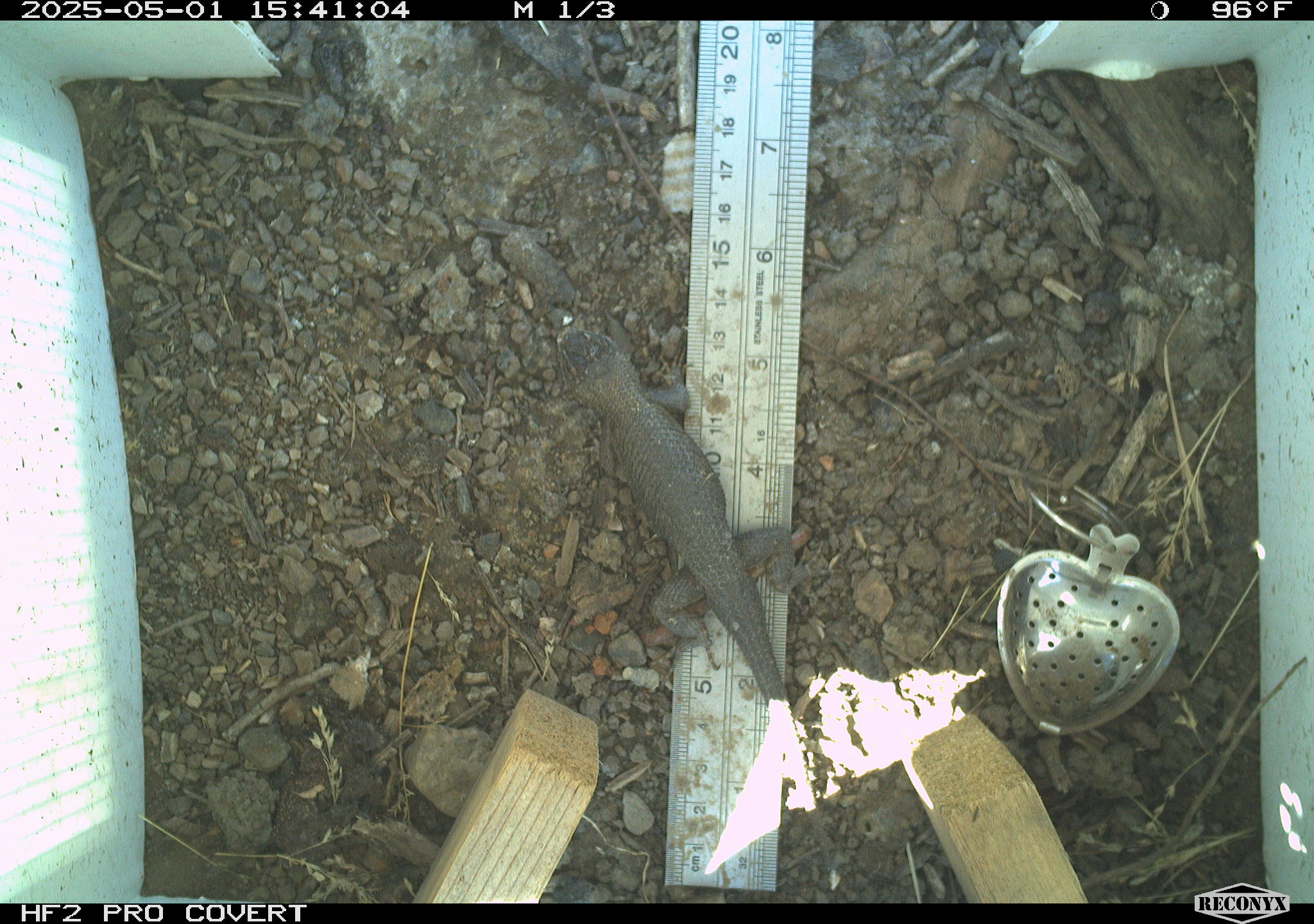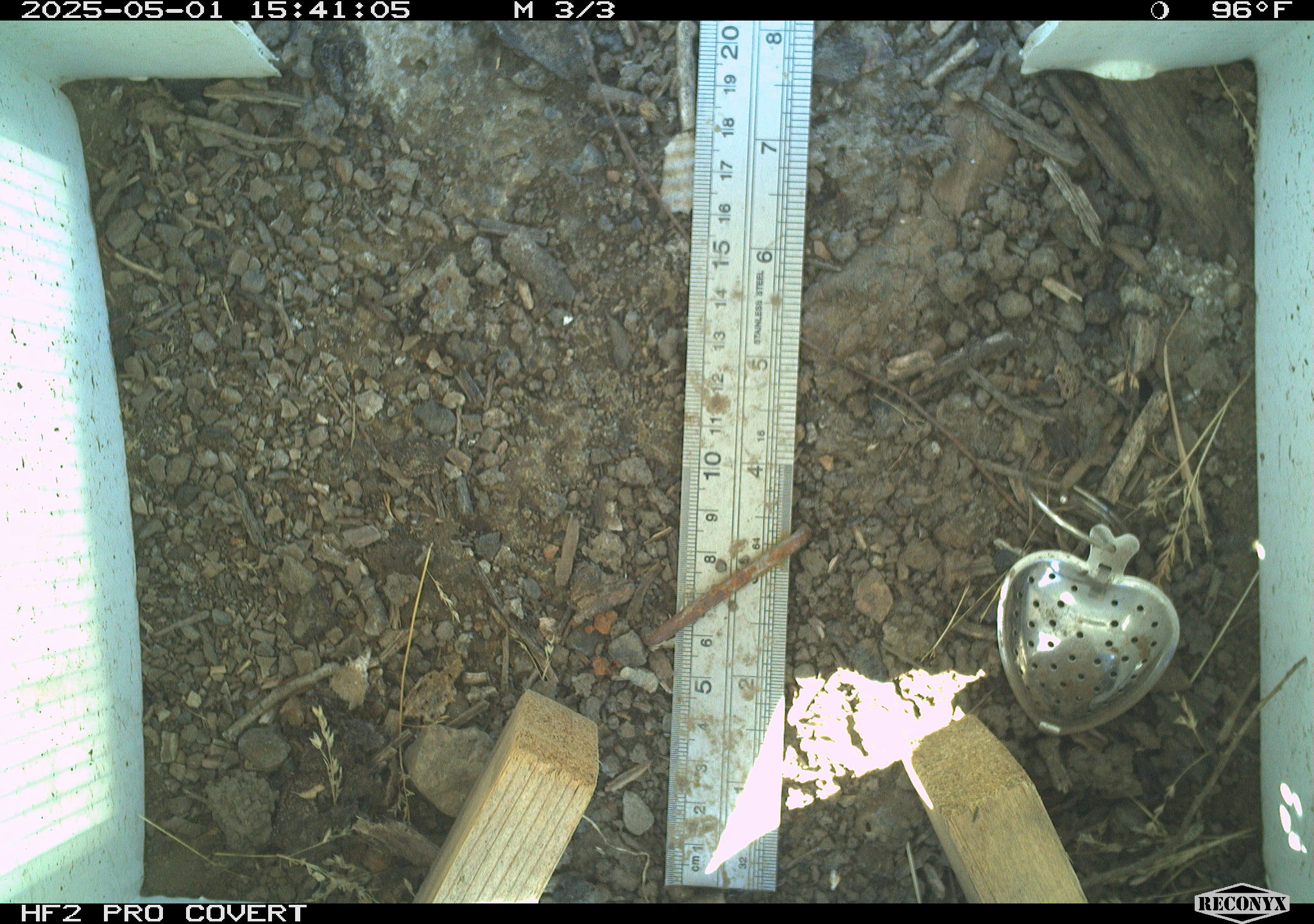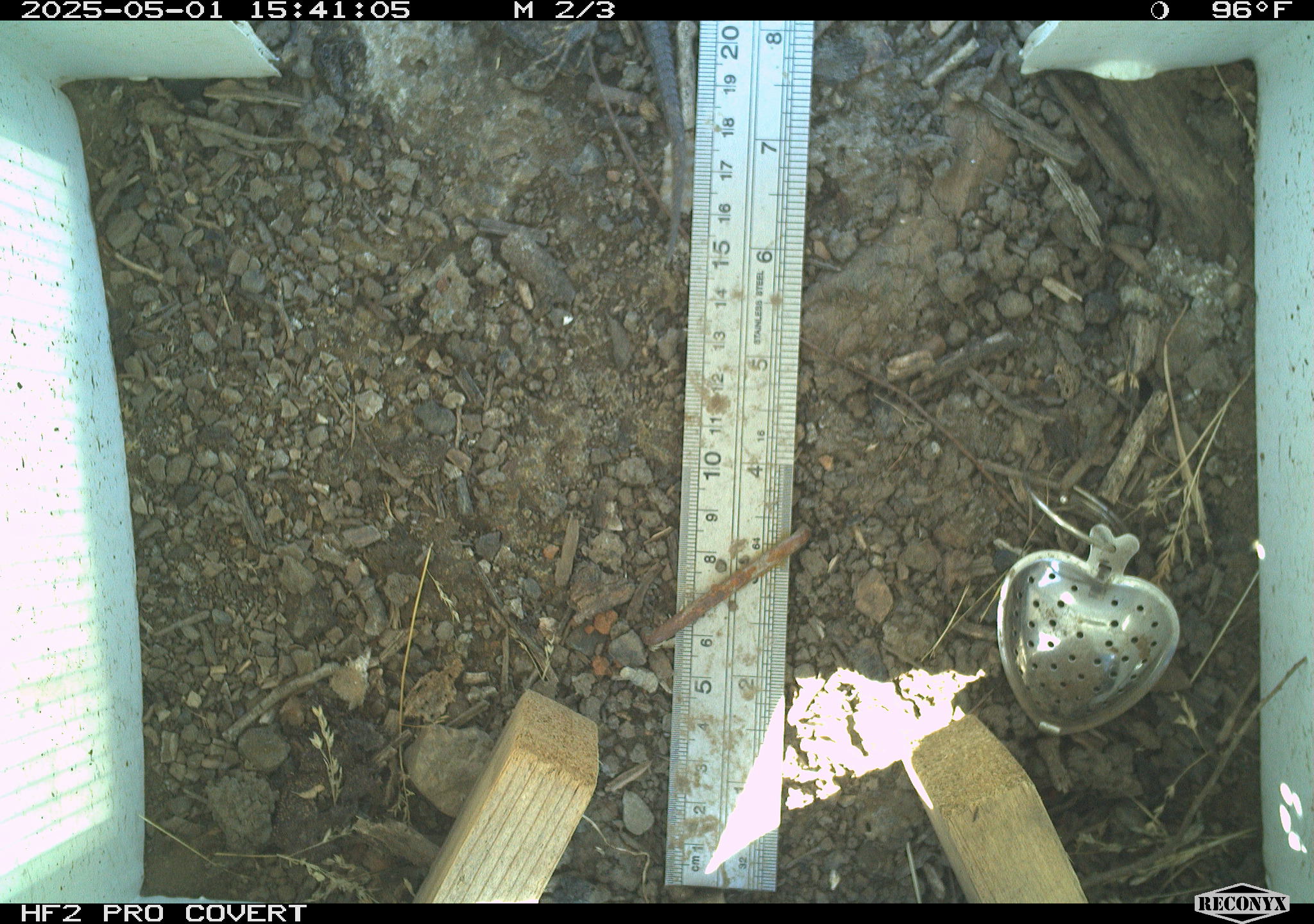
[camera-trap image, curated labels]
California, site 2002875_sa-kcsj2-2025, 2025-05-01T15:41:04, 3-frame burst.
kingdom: Animalia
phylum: Chordata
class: Reptilia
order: Squamata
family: Phrynosomatidae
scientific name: Phrynosomatidae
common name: north american spiny lizards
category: sceloporus/uta species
Sceloporus/uta species (north american spiny lizards) (Phrynosomatidae).